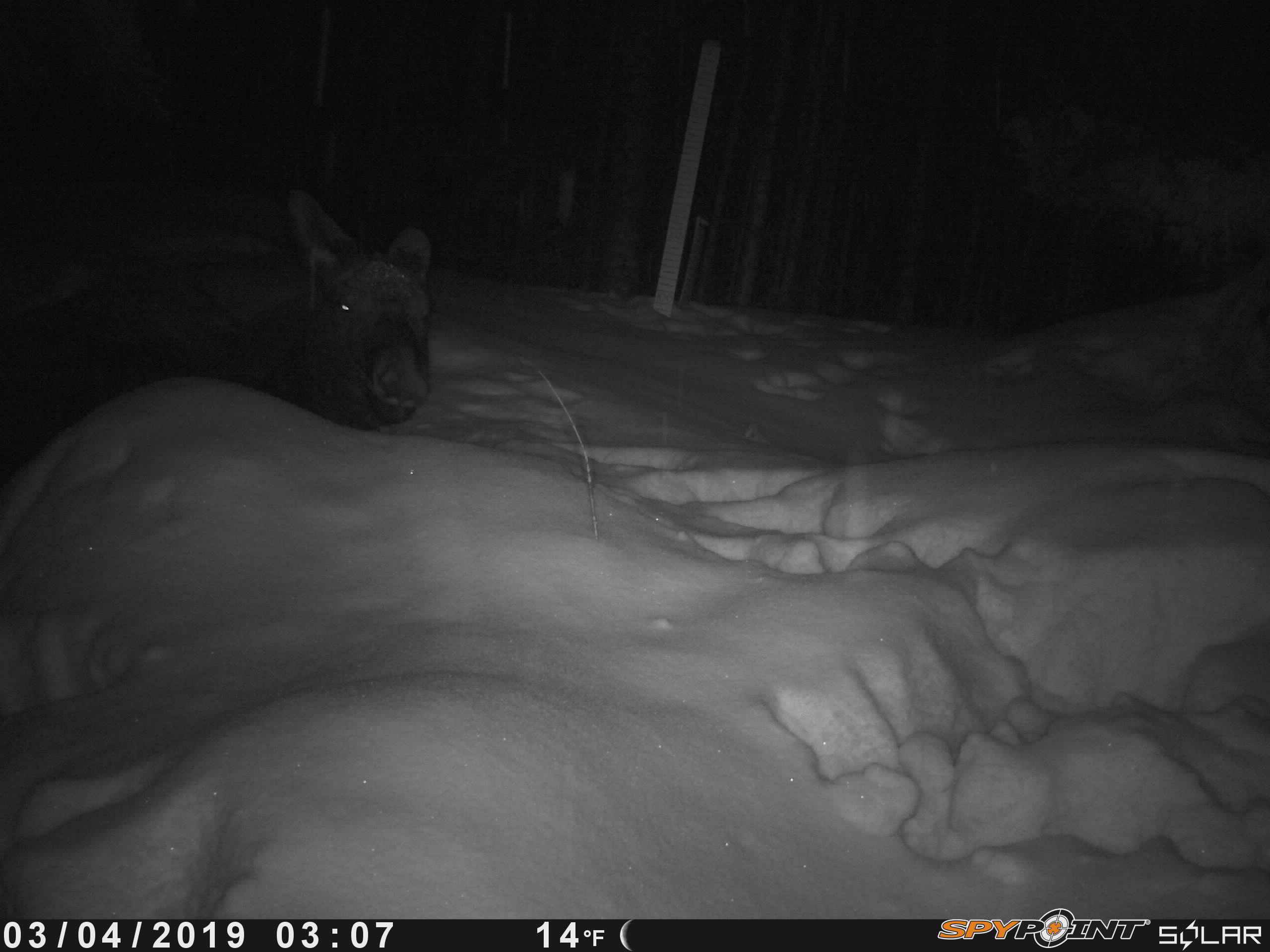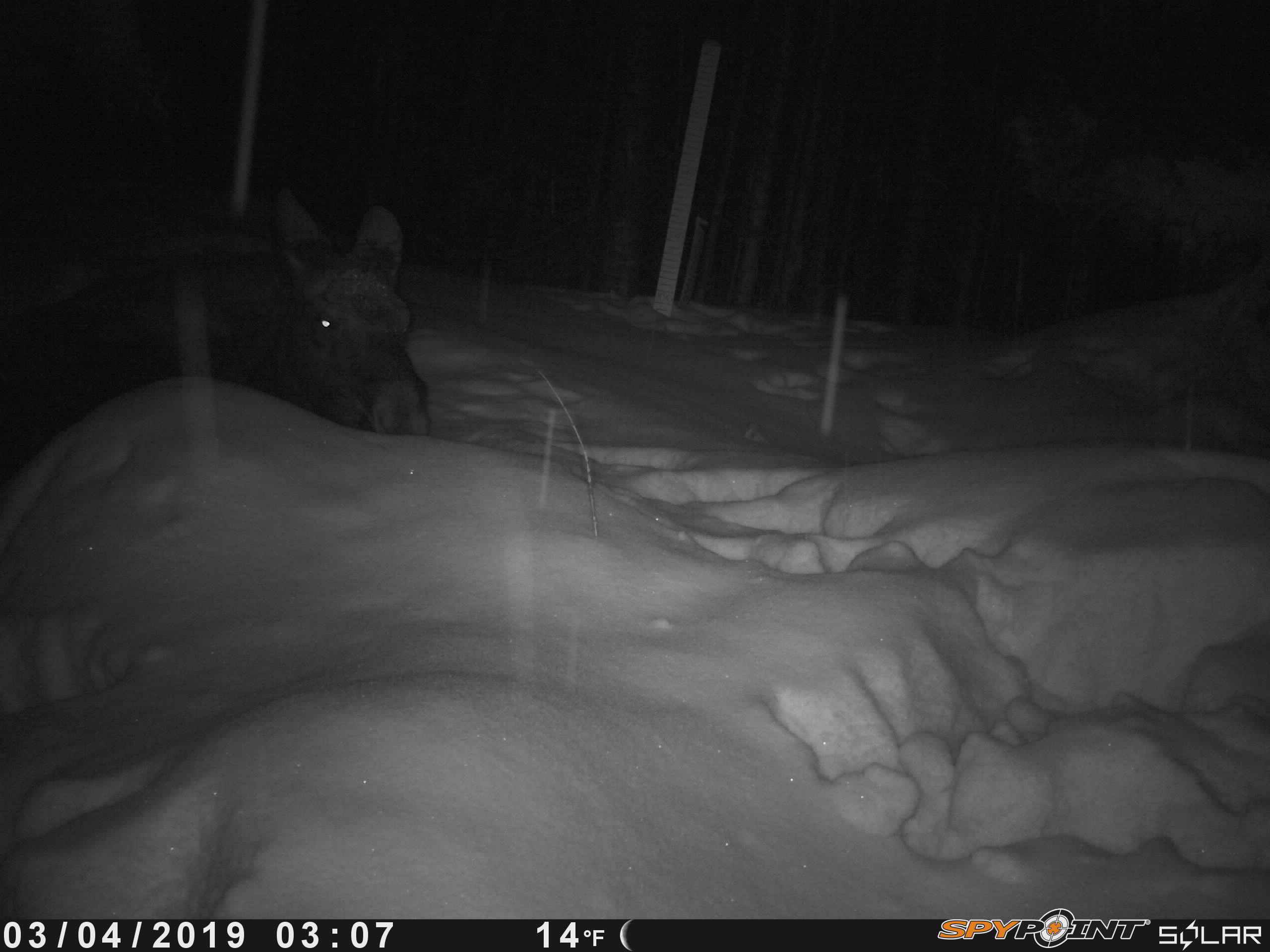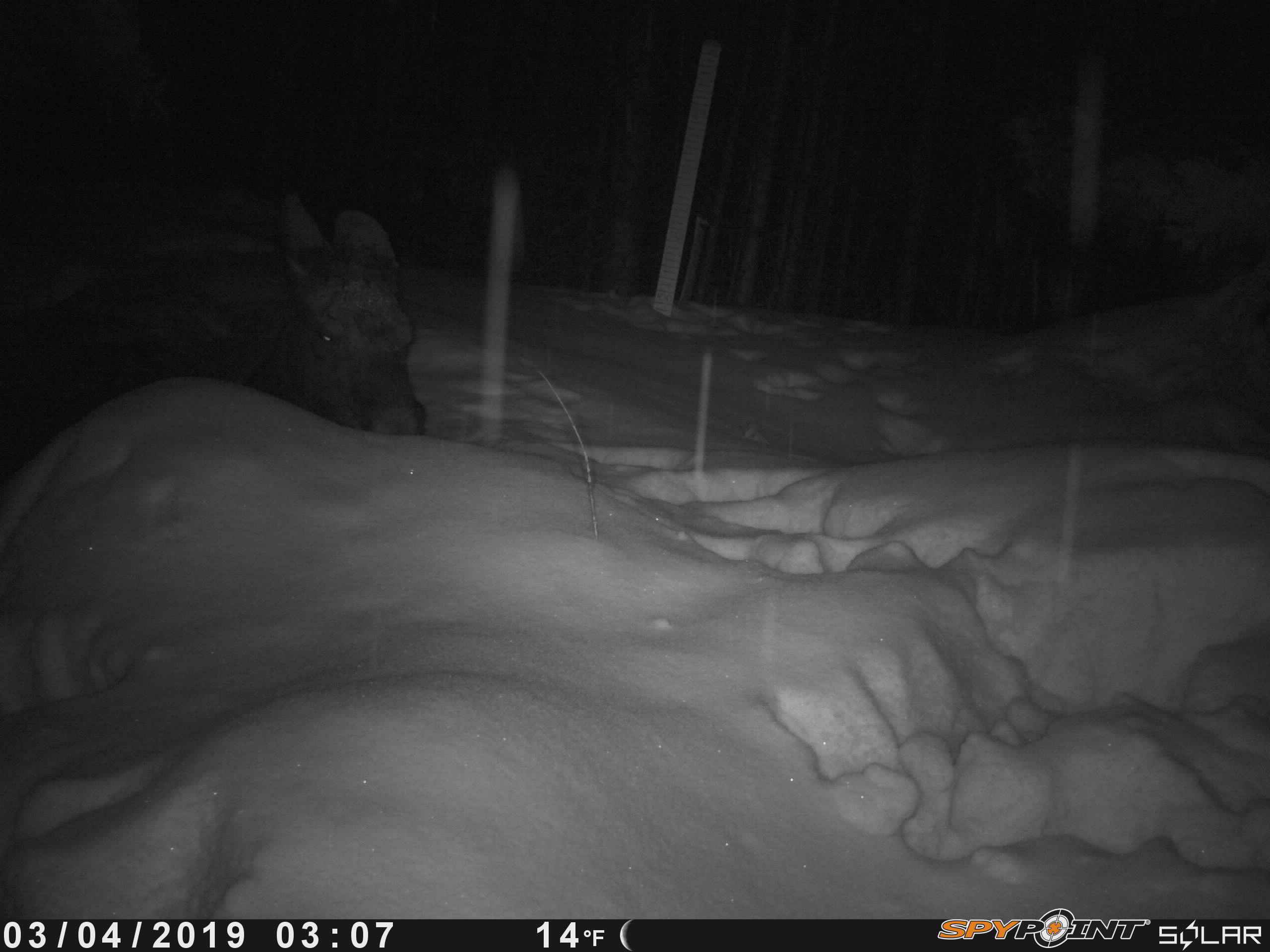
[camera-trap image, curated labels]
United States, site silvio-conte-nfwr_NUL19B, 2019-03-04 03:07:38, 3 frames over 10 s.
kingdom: Animalia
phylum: Chordata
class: Mammalia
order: Artiodactyla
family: Cervidae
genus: Alces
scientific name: Alces alces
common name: moose